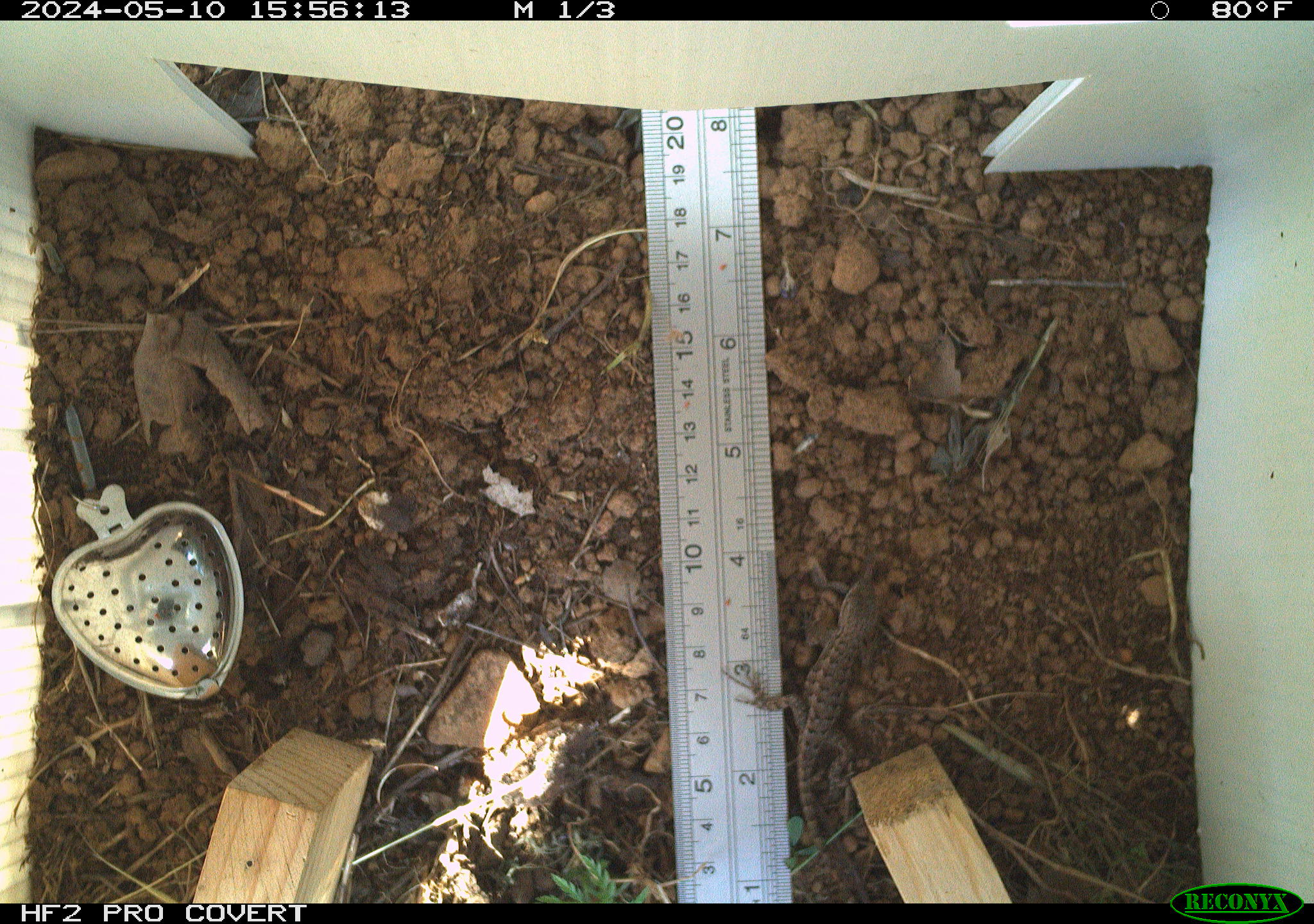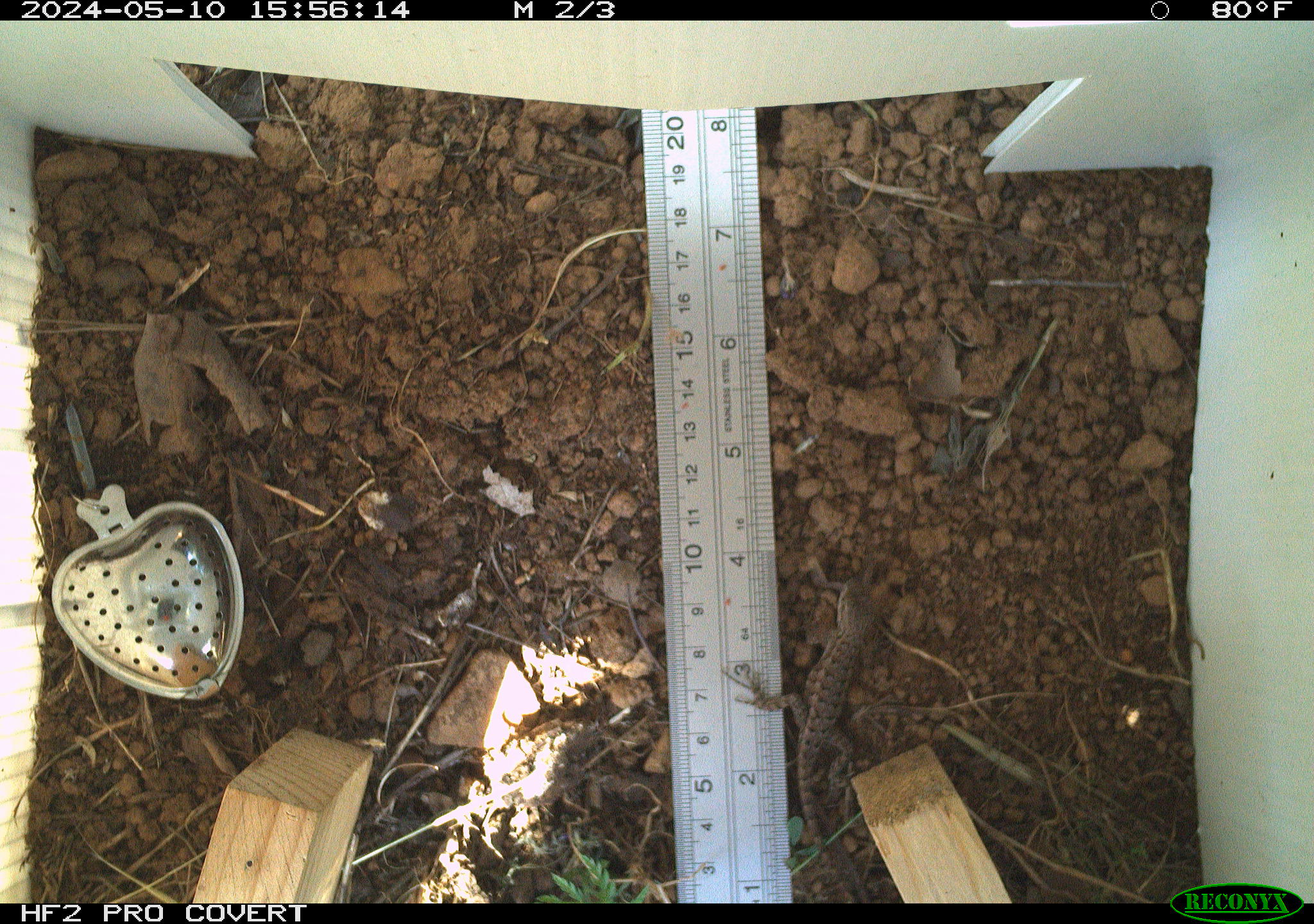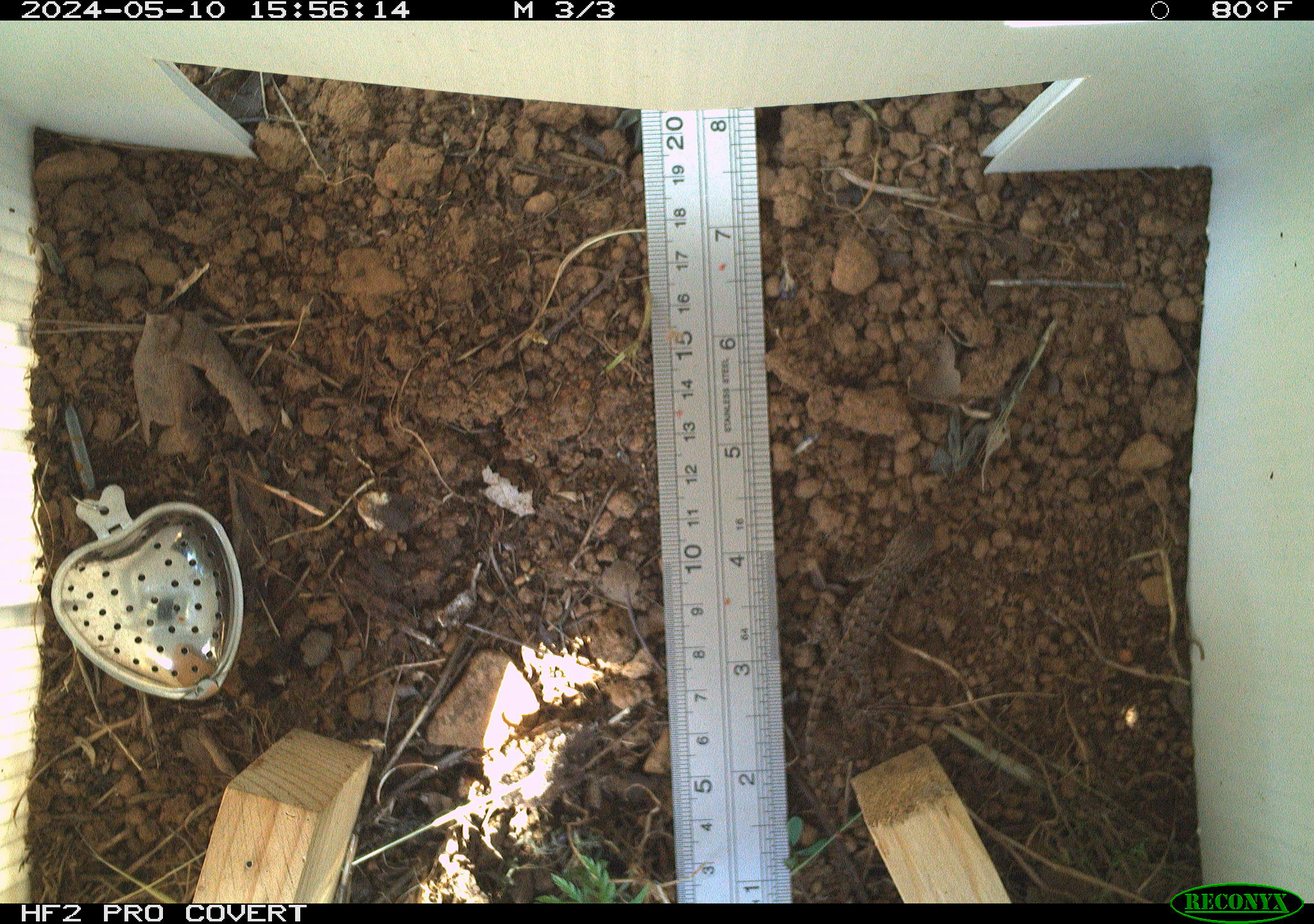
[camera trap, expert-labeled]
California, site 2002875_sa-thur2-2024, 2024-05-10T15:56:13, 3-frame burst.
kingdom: Animalia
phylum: Chordata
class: Reptilia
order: Squamata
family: Phrynosomatidae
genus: Sceloporus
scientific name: Sceloporus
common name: spiny lizards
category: sceloporus species